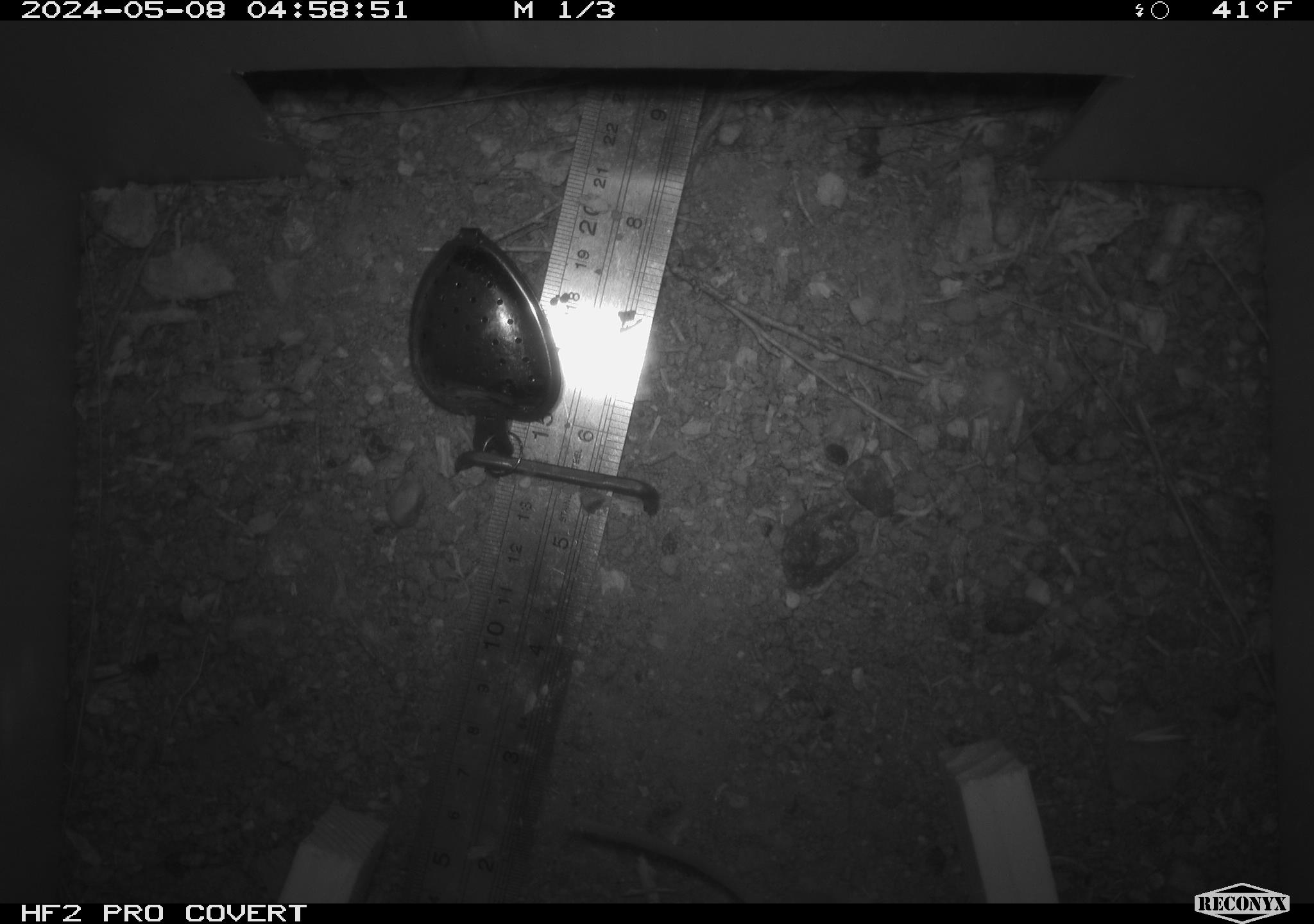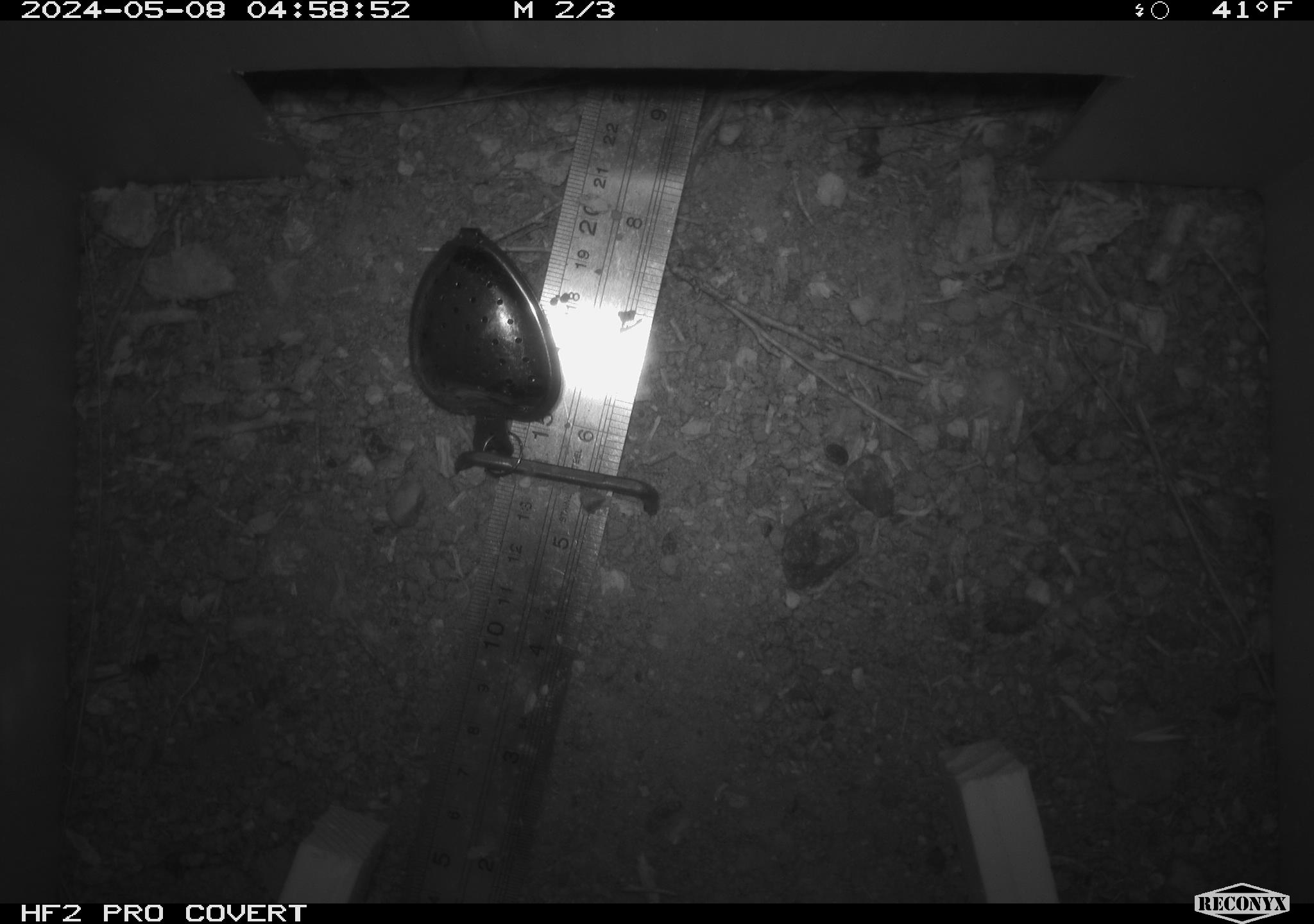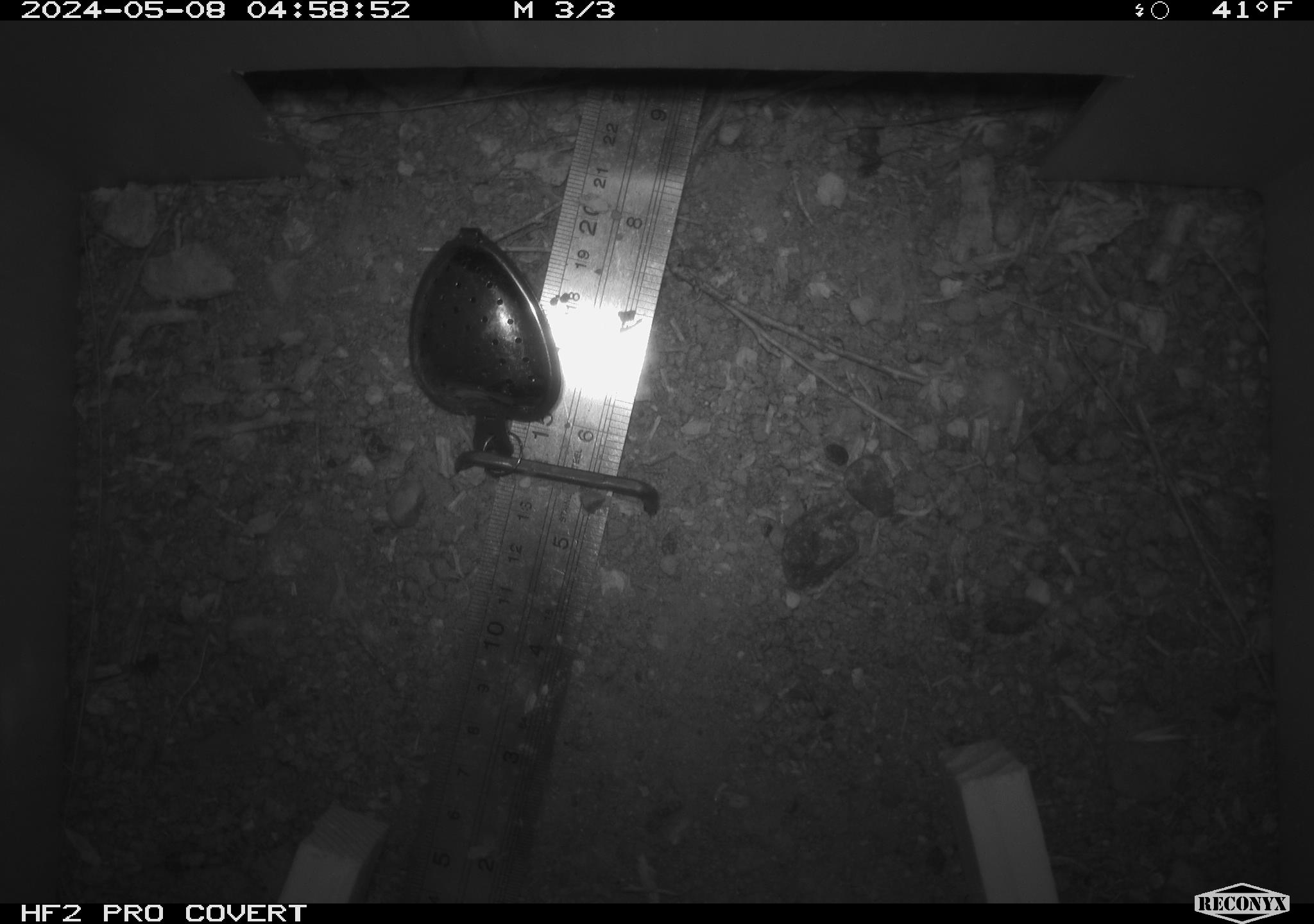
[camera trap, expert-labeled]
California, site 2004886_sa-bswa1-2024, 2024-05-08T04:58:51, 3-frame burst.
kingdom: Animalia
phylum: Chordata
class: Mammalia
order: Rodentia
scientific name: Rodentia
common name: mouse species